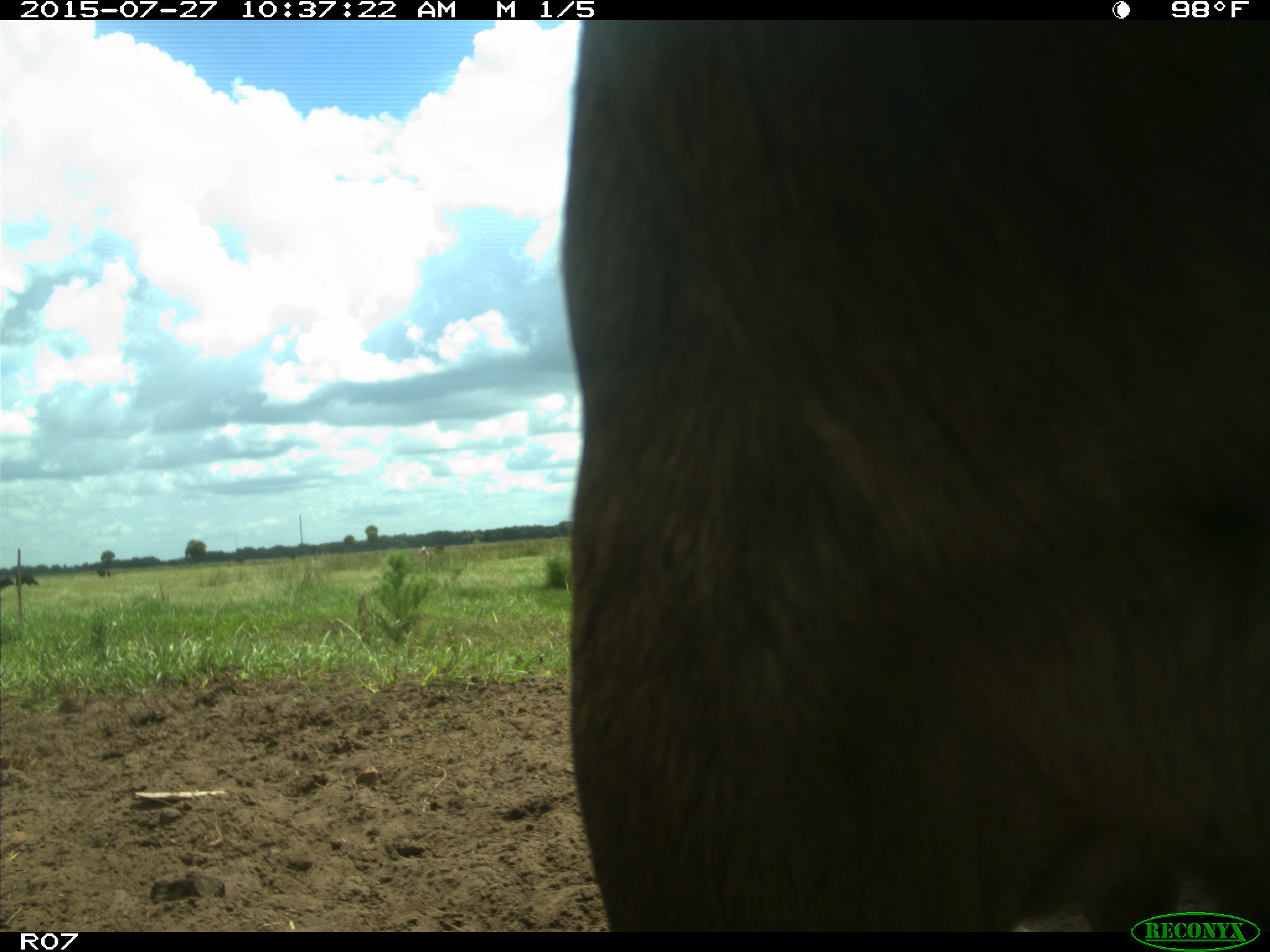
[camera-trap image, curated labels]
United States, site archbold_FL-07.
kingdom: Animalia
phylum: Chordata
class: Mammalia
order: Artiodactyla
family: Bovidae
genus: Bos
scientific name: Bos taurus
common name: domestic cow